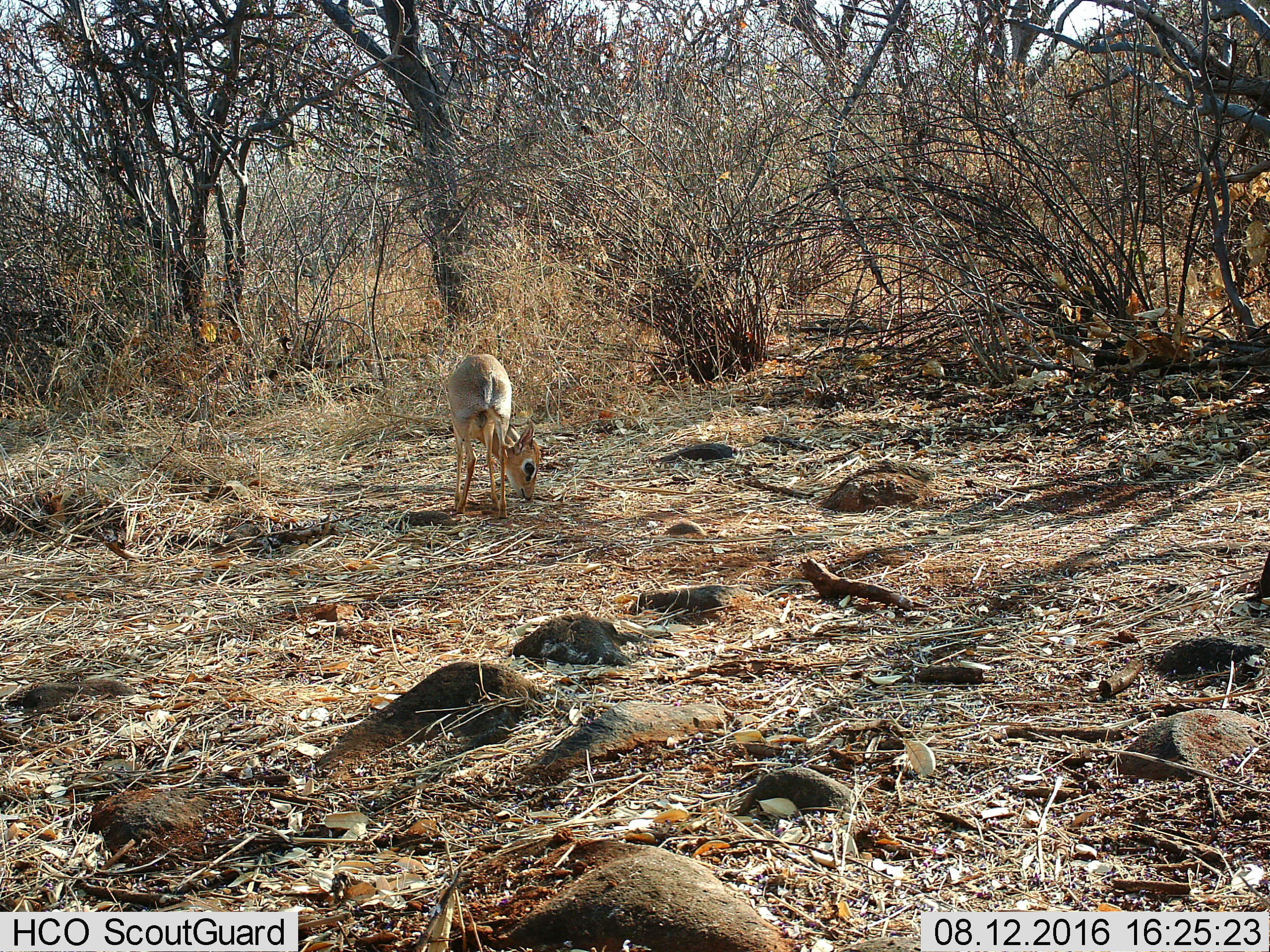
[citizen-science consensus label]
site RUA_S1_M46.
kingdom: Animalia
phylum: Chordata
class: Mammalia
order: Artiodactyla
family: Bovidae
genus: Madoqua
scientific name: Madoqua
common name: dik-dik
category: dikdik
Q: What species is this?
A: Dikdik (dik-dik) (Madoqua).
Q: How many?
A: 1.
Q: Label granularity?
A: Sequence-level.